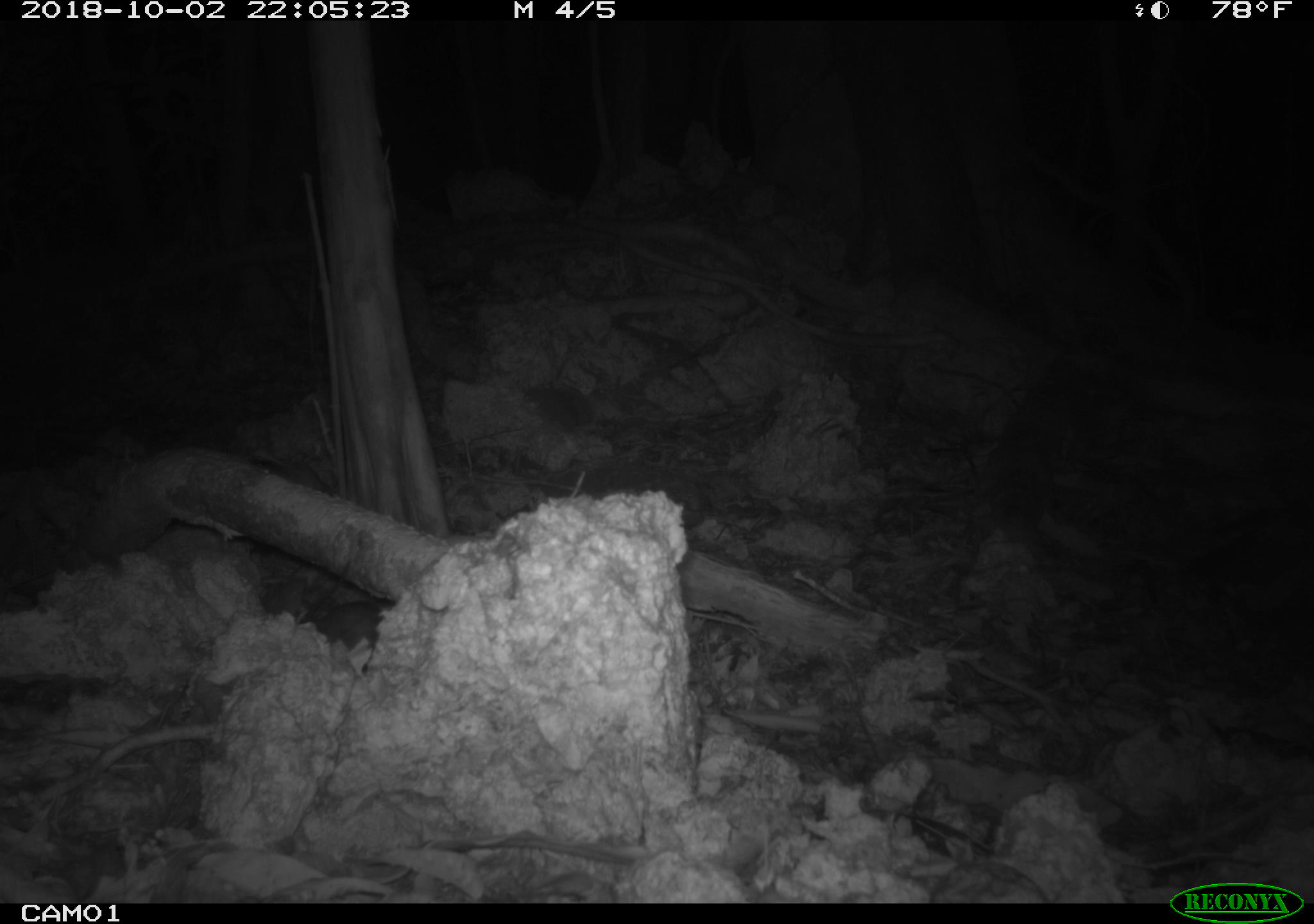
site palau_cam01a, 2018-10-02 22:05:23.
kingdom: Animalia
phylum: Chordata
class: Mammalia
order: Rodentia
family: Muridae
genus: Rattus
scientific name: Rattus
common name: rat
Rat (Rattus).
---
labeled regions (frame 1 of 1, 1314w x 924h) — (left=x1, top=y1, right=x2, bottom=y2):
rat: (left=301, top=553, right=391, bottom=653)